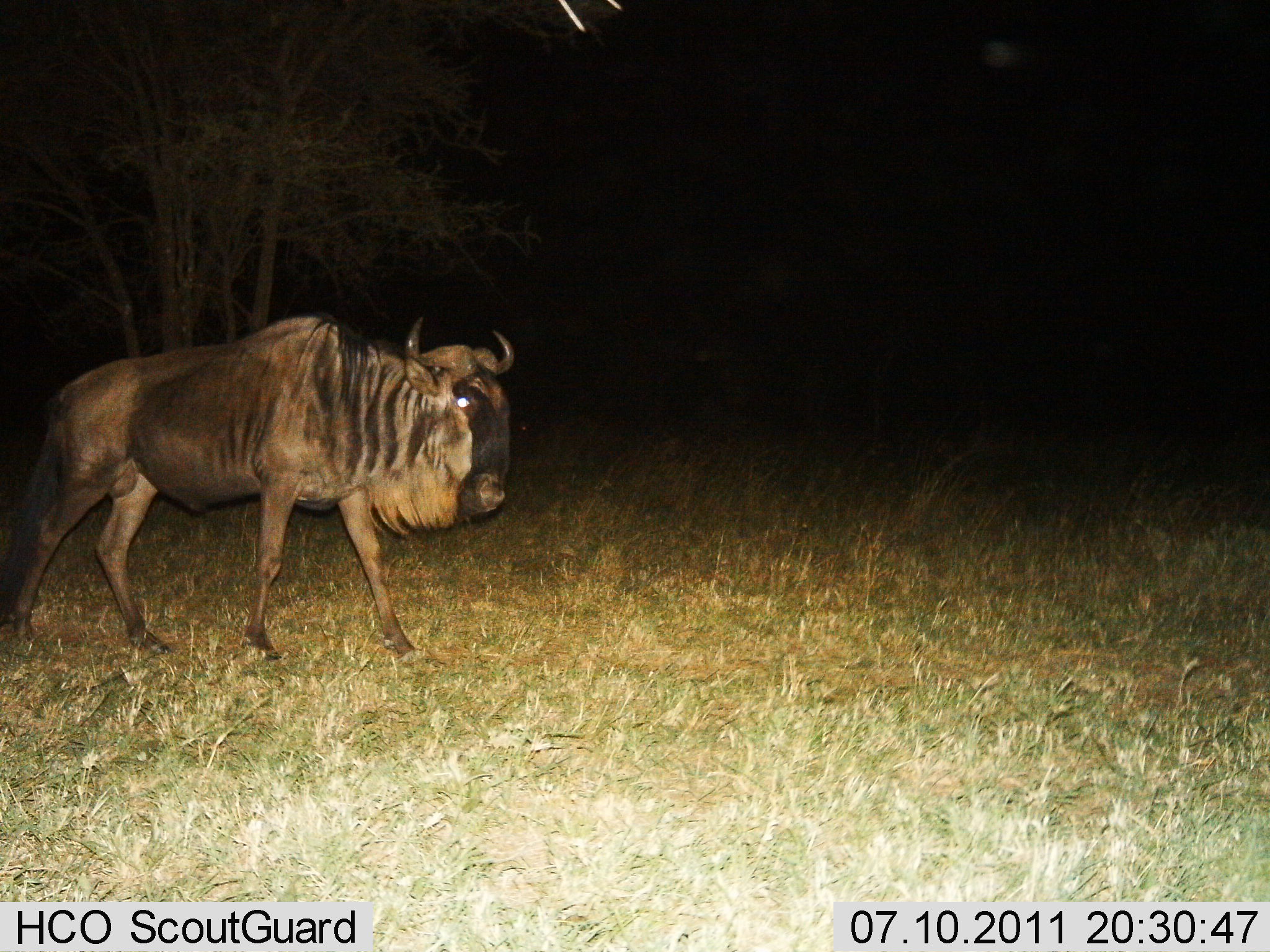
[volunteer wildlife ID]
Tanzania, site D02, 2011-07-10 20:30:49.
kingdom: Animalia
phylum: Chordata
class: Mammalia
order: Artiodactyla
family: Bovidae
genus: Connochaetes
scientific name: Connochaetes taurinus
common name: blue wildebeest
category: wildebeest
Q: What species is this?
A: Wildebeest (blue wildebeest) (Connochaetes taurinus).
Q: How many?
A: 1.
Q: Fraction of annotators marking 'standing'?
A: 0%.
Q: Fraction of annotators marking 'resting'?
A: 0%.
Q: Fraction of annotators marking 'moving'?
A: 100%.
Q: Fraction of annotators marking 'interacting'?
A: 0%.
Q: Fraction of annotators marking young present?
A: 0%.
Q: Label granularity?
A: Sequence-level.